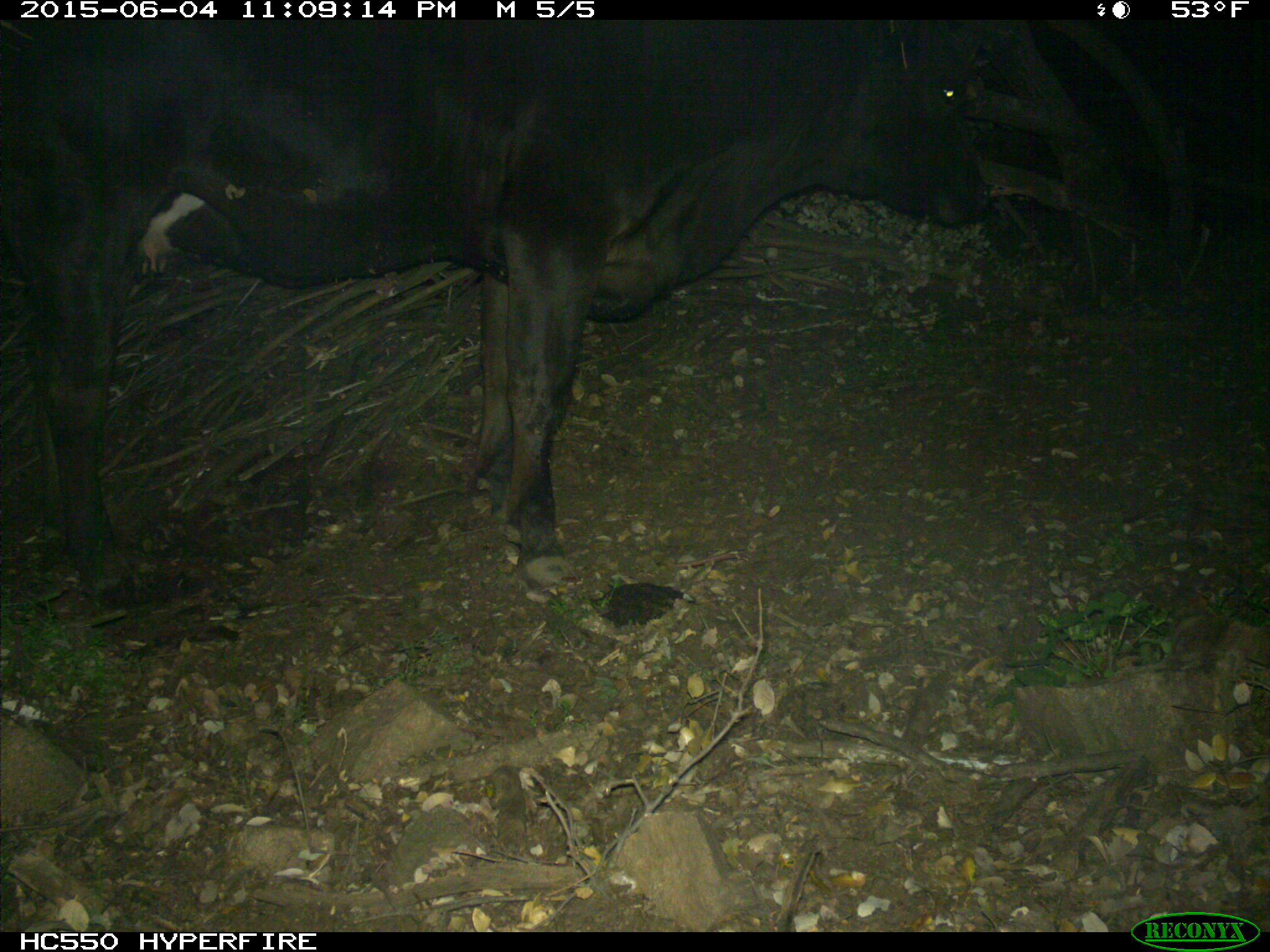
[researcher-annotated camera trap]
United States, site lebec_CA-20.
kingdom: Animalia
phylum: Chordata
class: Mammalia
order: Artiodactyla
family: Bovidae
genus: Bos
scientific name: Bos taurus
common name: domestic cow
Bos taurus (domestic cow).